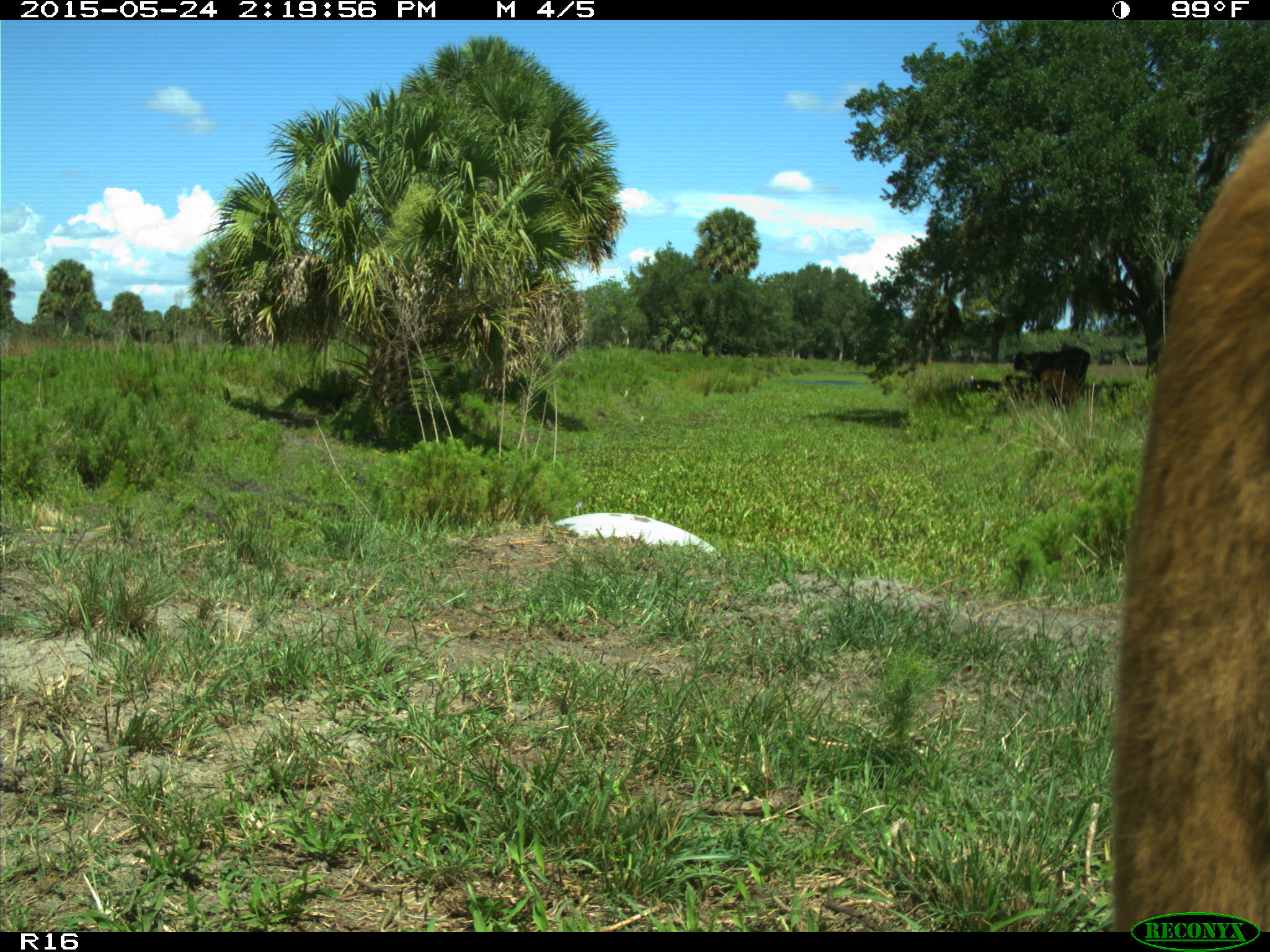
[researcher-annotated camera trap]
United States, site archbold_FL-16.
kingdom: Animalia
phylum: Chordata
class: Mammalia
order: Artiodactyla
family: Bovidae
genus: Bos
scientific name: Bos taurus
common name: domestic cow